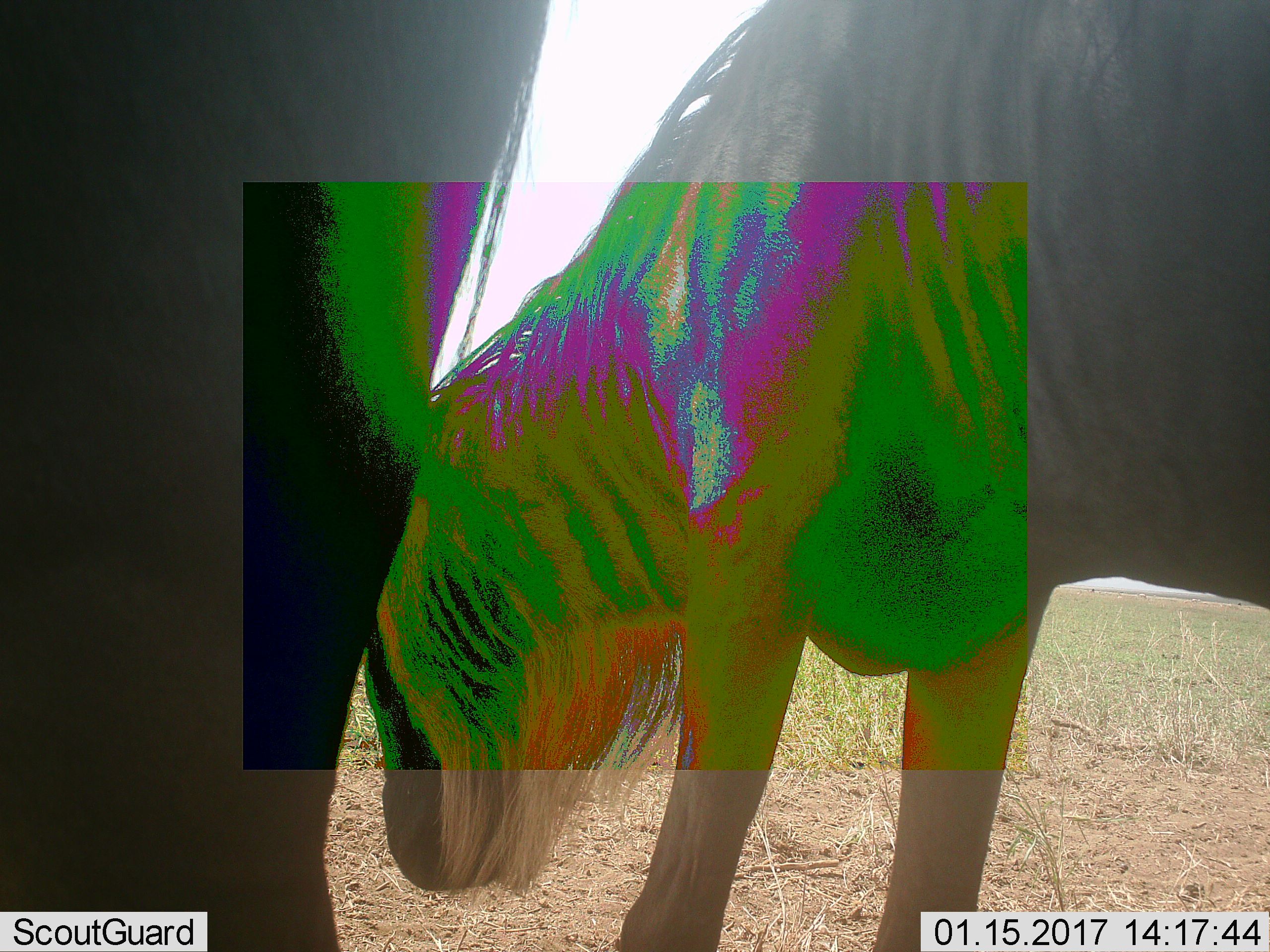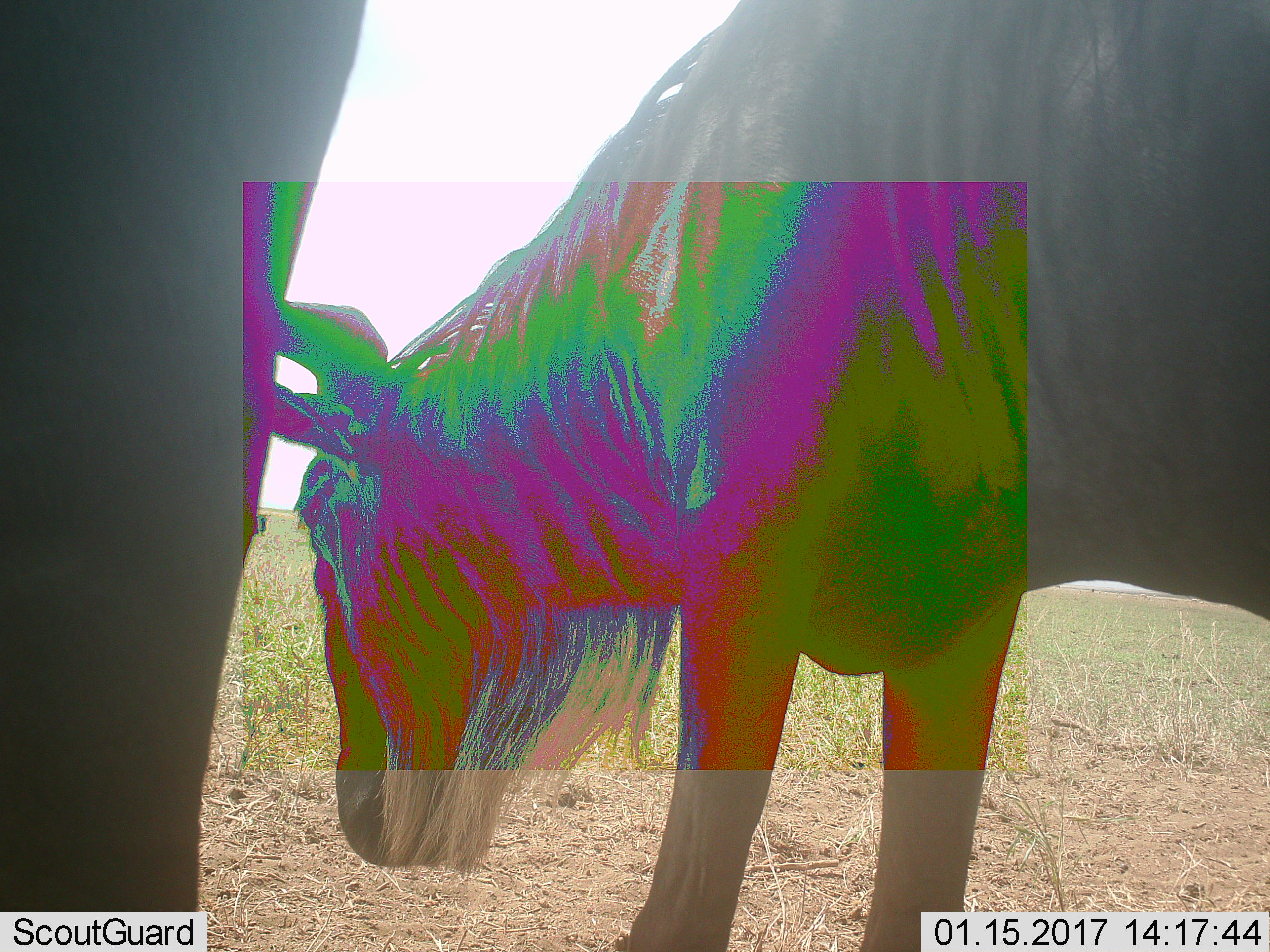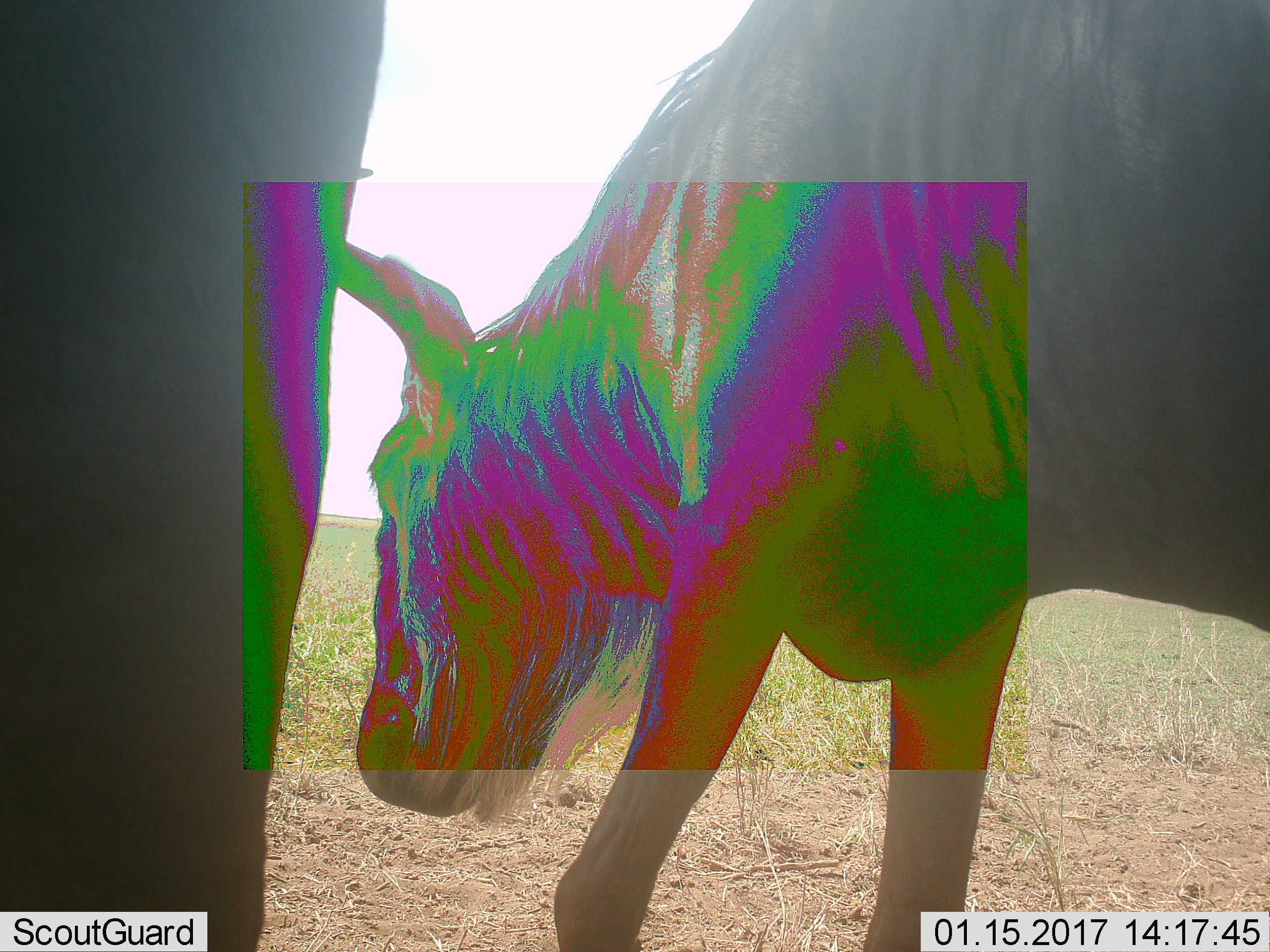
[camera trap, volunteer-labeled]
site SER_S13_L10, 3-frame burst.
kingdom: Animalia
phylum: Chordata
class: Mammalia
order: Artiodactyla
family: Bovidae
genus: Connochaetes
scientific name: Connochaetes taurinus taurinus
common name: blue wildebeest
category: wildebeestblue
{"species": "wildebeestblue (blue wildebeest) (Connochaetes taurinus taurinus)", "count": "2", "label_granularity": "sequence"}